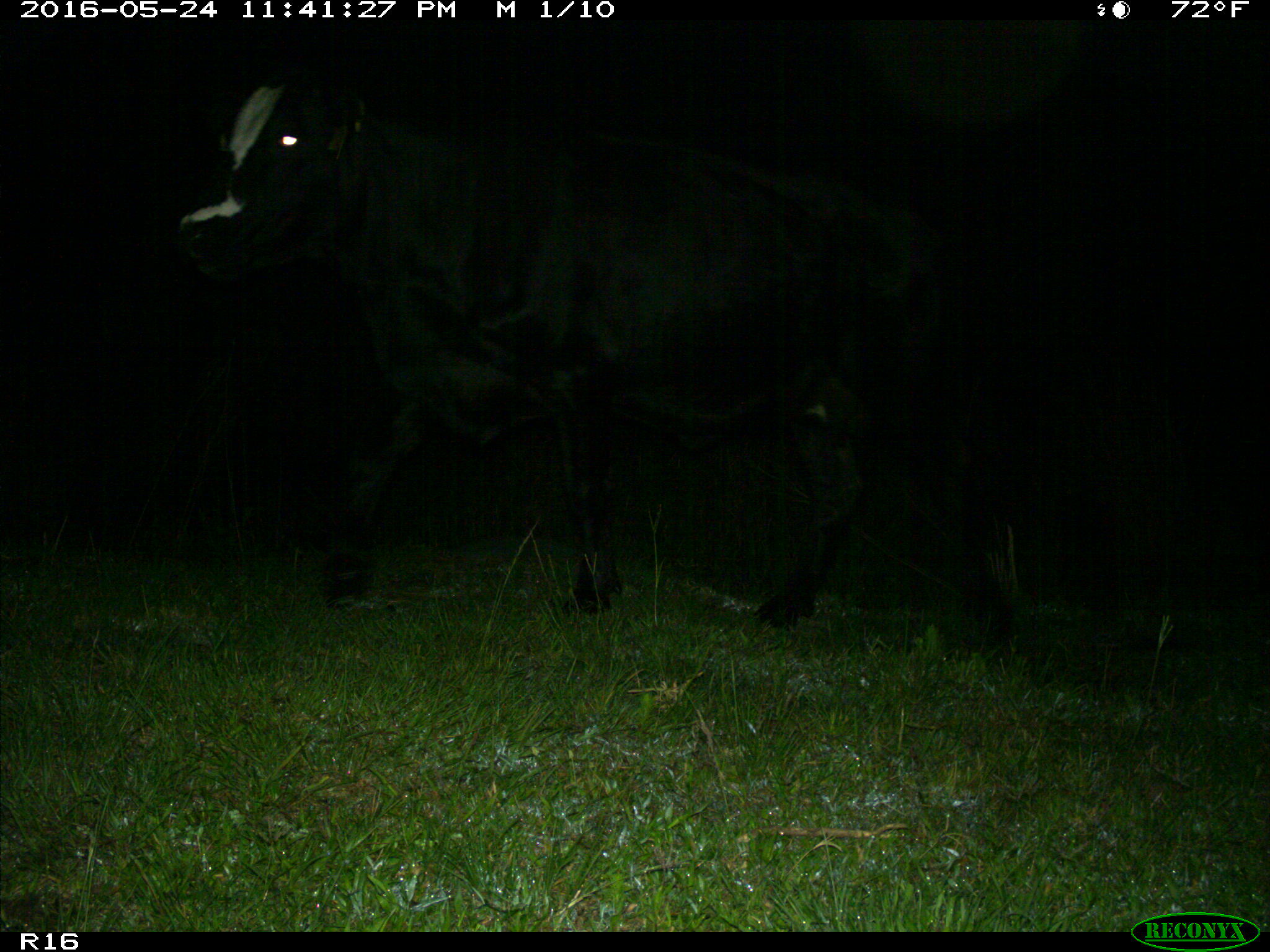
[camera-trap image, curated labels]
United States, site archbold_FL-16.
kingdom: Animalia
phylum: Chordata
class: Mammalia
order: Artiodactyla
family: Bovidae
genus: Bos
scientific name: Bos taurus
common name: domestic cow